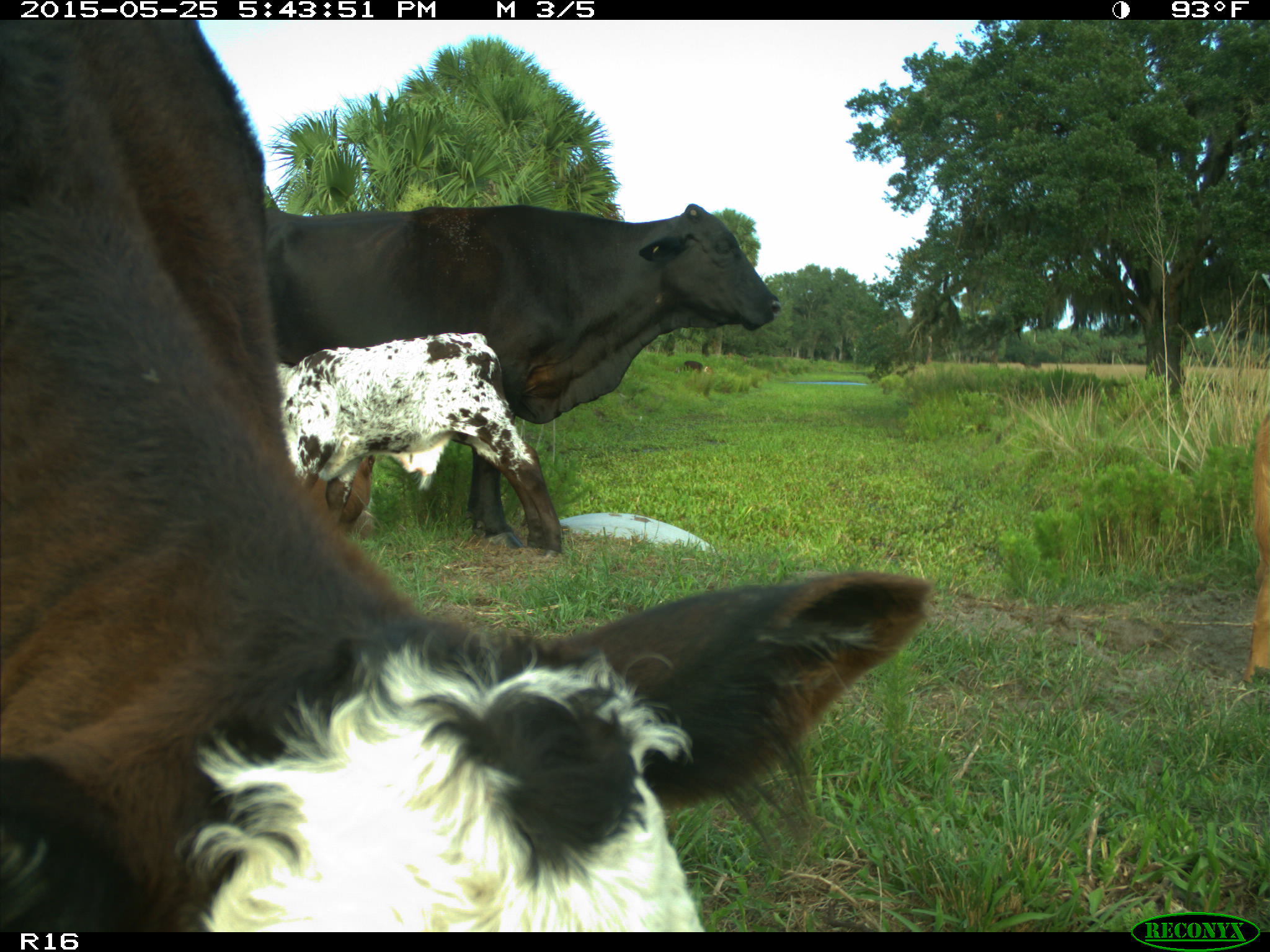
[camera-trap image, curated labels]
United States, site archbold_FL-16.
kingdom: Animalia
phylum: Chordata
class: Mammalia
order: Artiodactyla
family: Bovidae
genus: Bos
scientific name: Bos taurus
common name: domestic cow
Bos taurus (domestic cow).